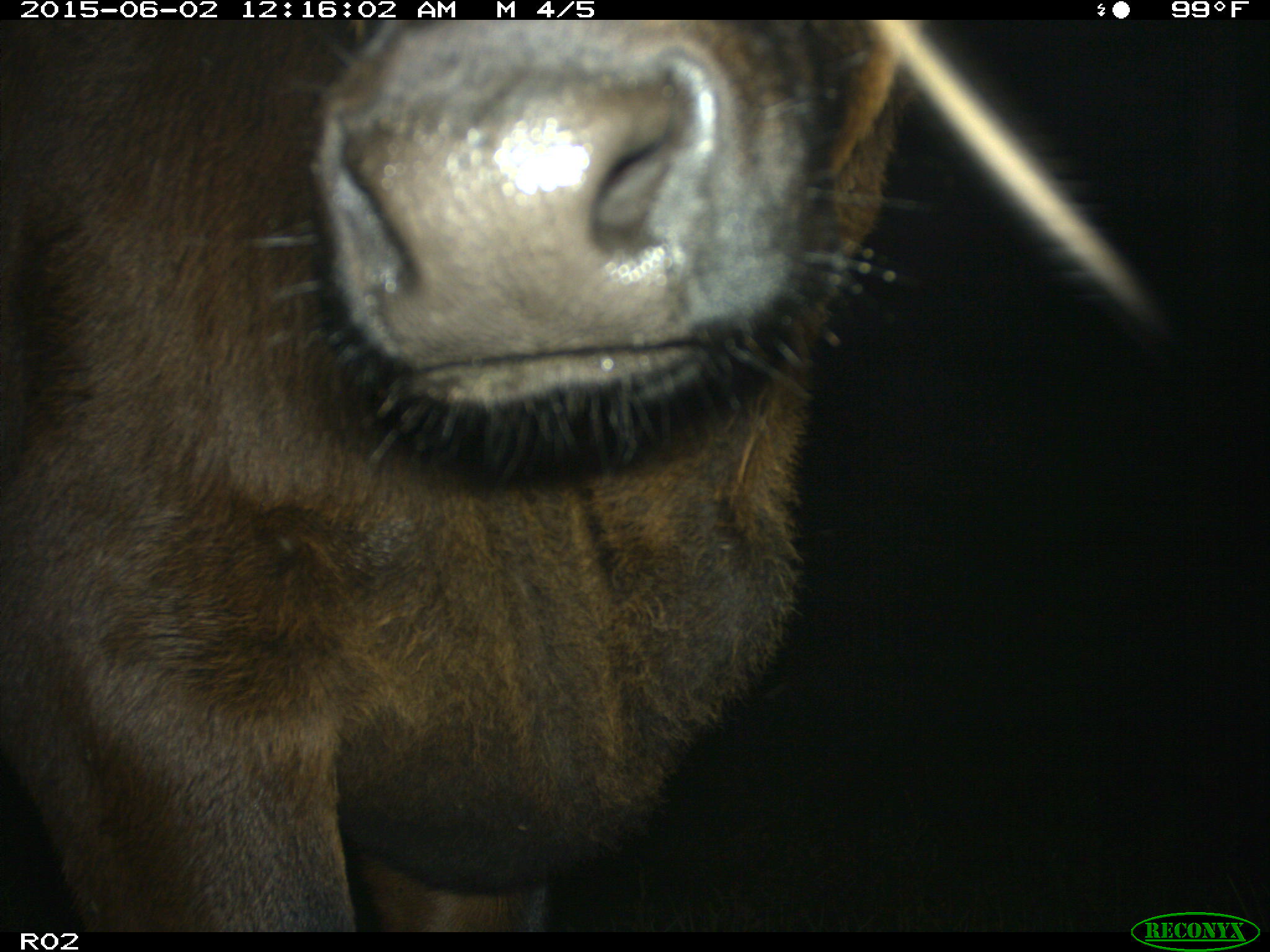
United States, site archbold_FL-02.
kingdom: Animalia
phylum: Chordata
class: Mammalia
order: Artiodactyla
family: Bovidae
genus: Bos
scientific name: Bos taurus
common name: domestic cow